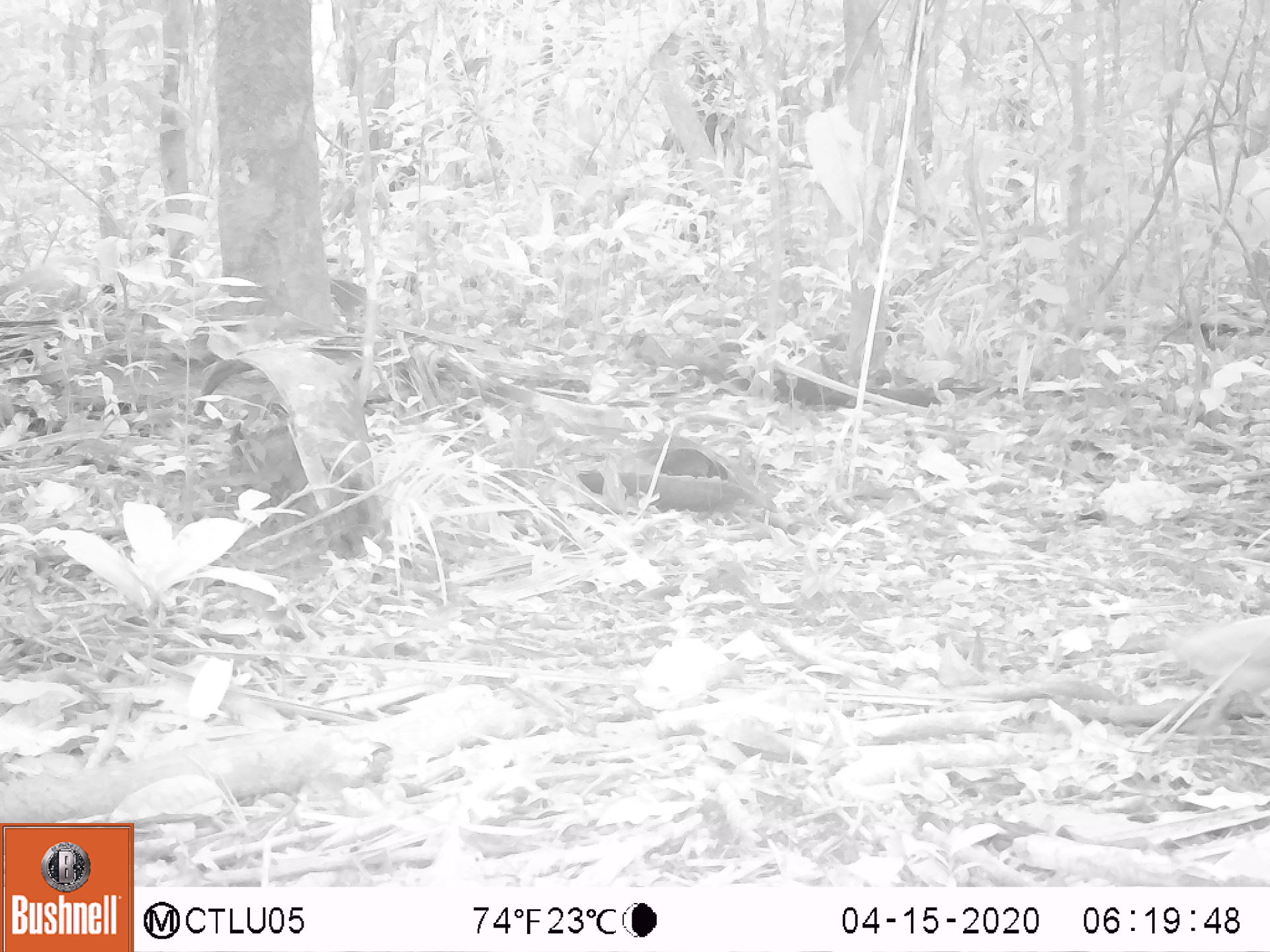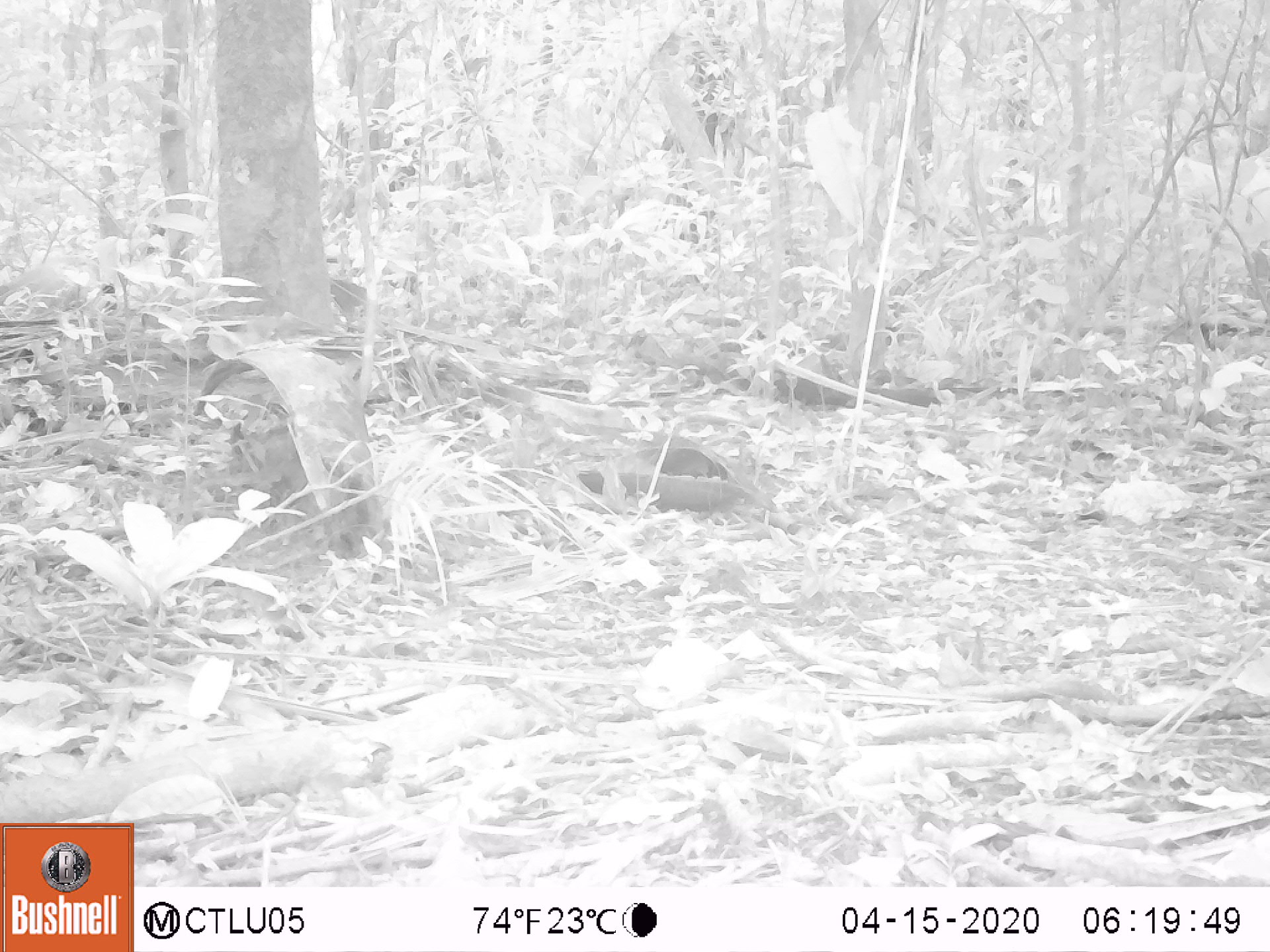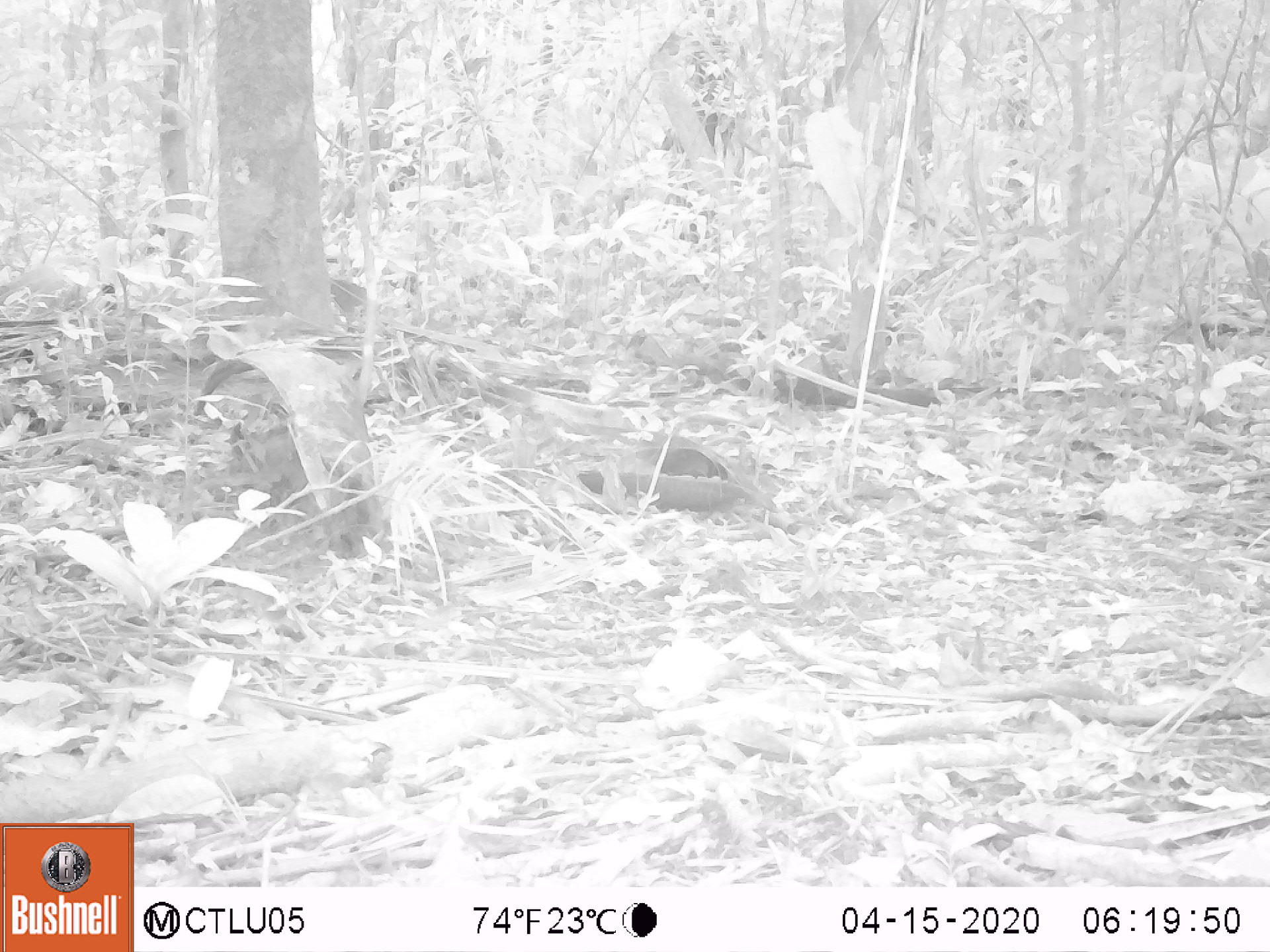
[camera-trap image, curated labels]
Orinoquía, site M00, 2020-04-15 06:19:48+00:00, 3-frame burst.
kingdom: Animalia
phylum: Chordata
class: Aves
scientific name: Aves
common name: bird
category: unknown bird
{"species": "unknown bird (bird) (Aves)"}